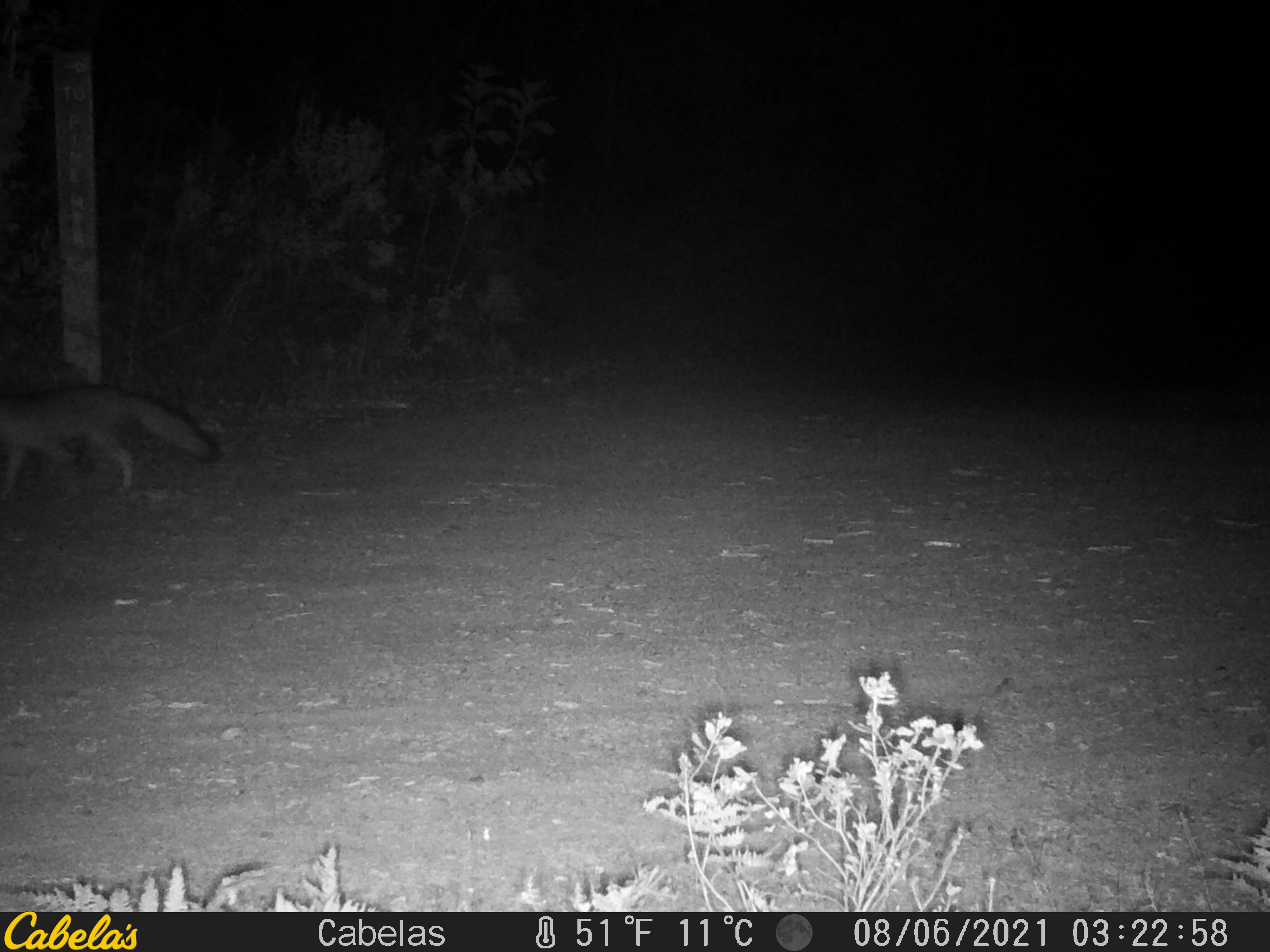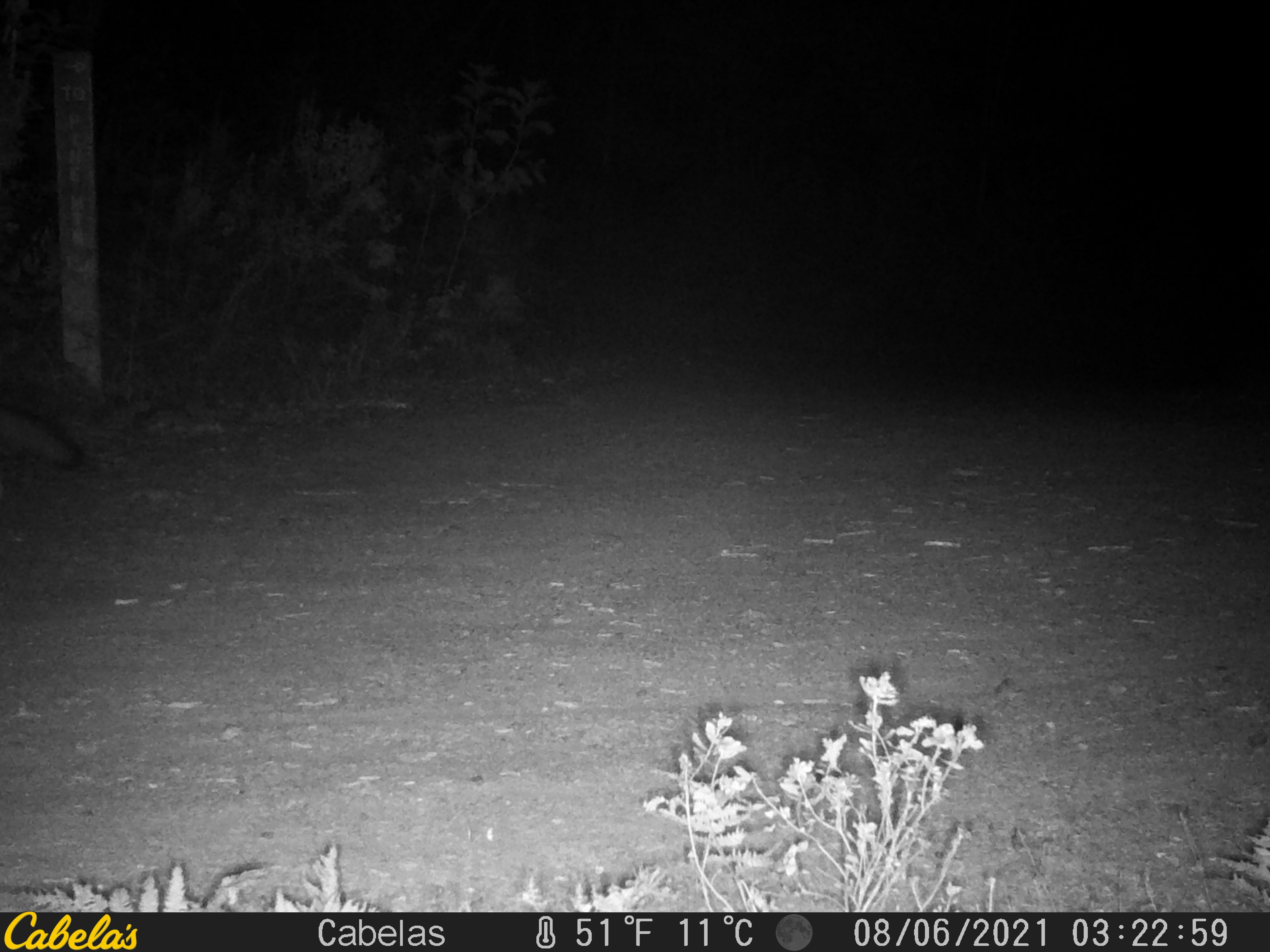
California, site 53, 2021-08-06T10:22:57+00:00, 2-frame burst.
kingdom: Animalia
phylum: Chordata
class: Mammalia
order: Carnivora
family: Canidae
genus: Urocyon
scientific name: Urocyon cinereoargenteus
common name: gray fox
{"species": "gray fox (Urocyon cinereoargenteus)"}